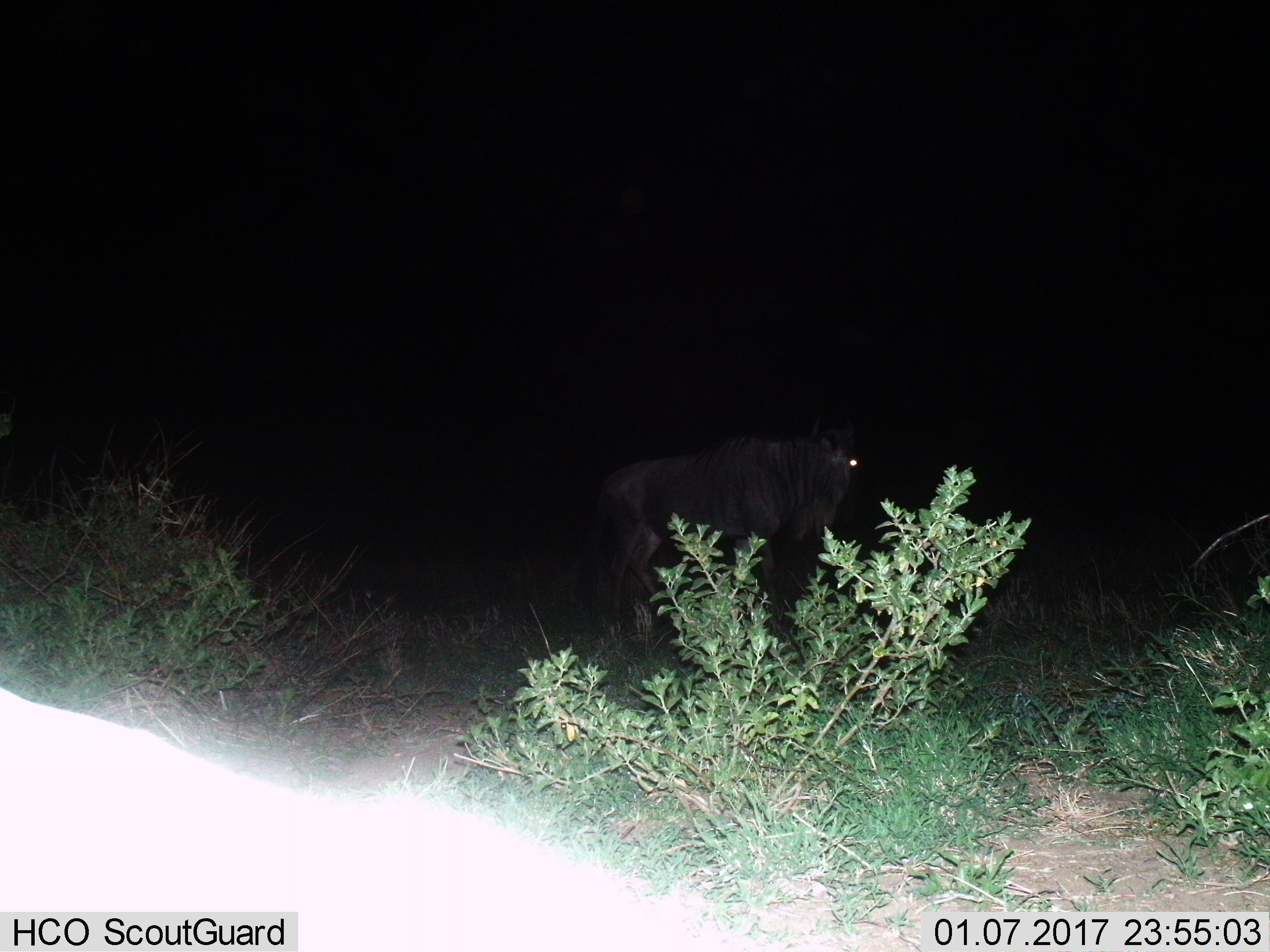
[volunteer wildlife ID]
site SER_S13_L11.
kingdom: Animalia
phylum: Chordata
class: Mammalia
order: Artiodactyla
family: Bovidae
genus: Connochaetes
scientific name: Connochaetes taurinus taurinus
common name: blue wildebeest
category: wildebeestblue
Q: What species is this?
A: Wildebeestblue (blue wildebeest) (Connochaetes taurinus taurinus).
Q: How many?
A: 1.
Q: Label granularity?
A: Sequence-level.